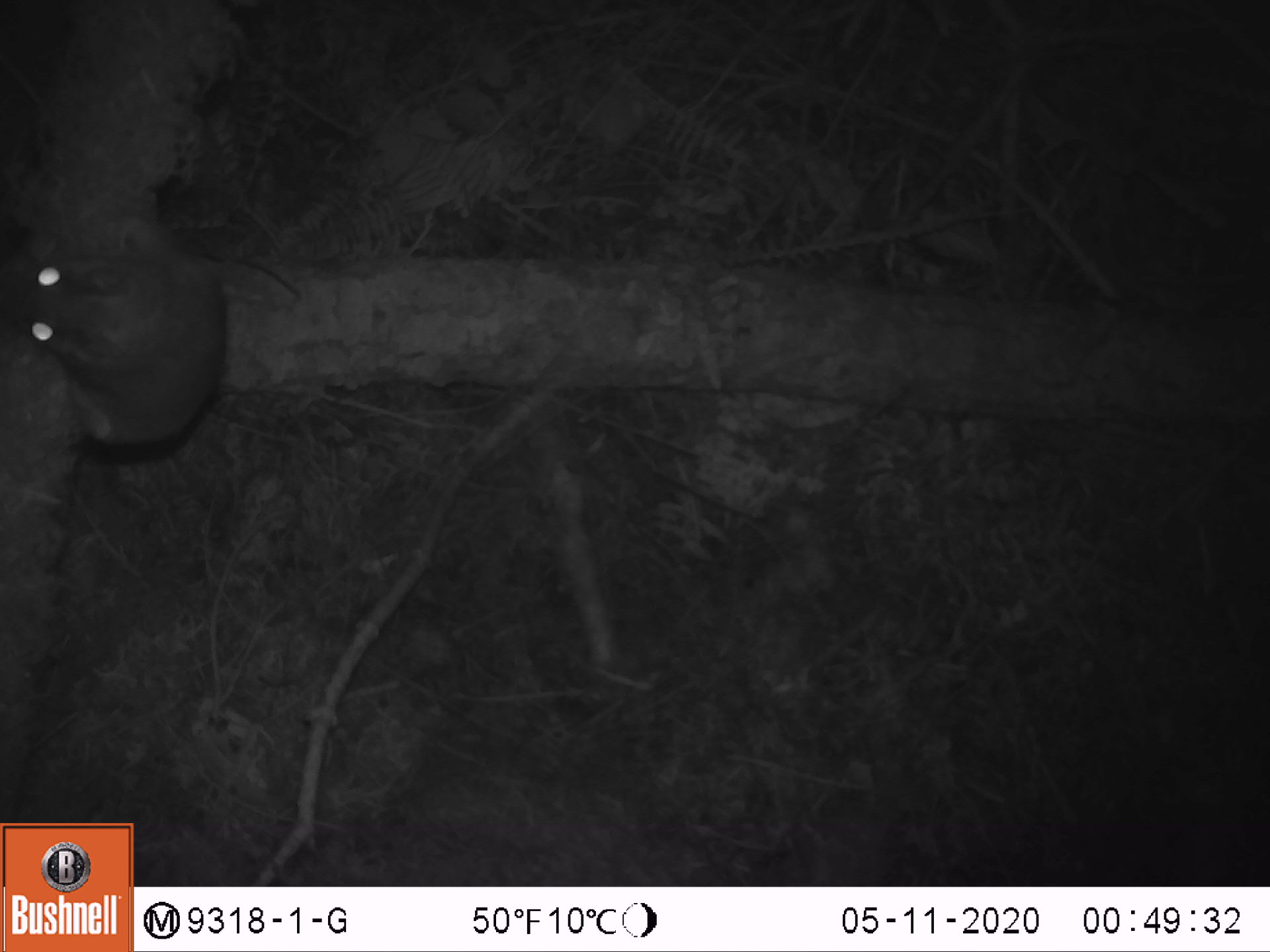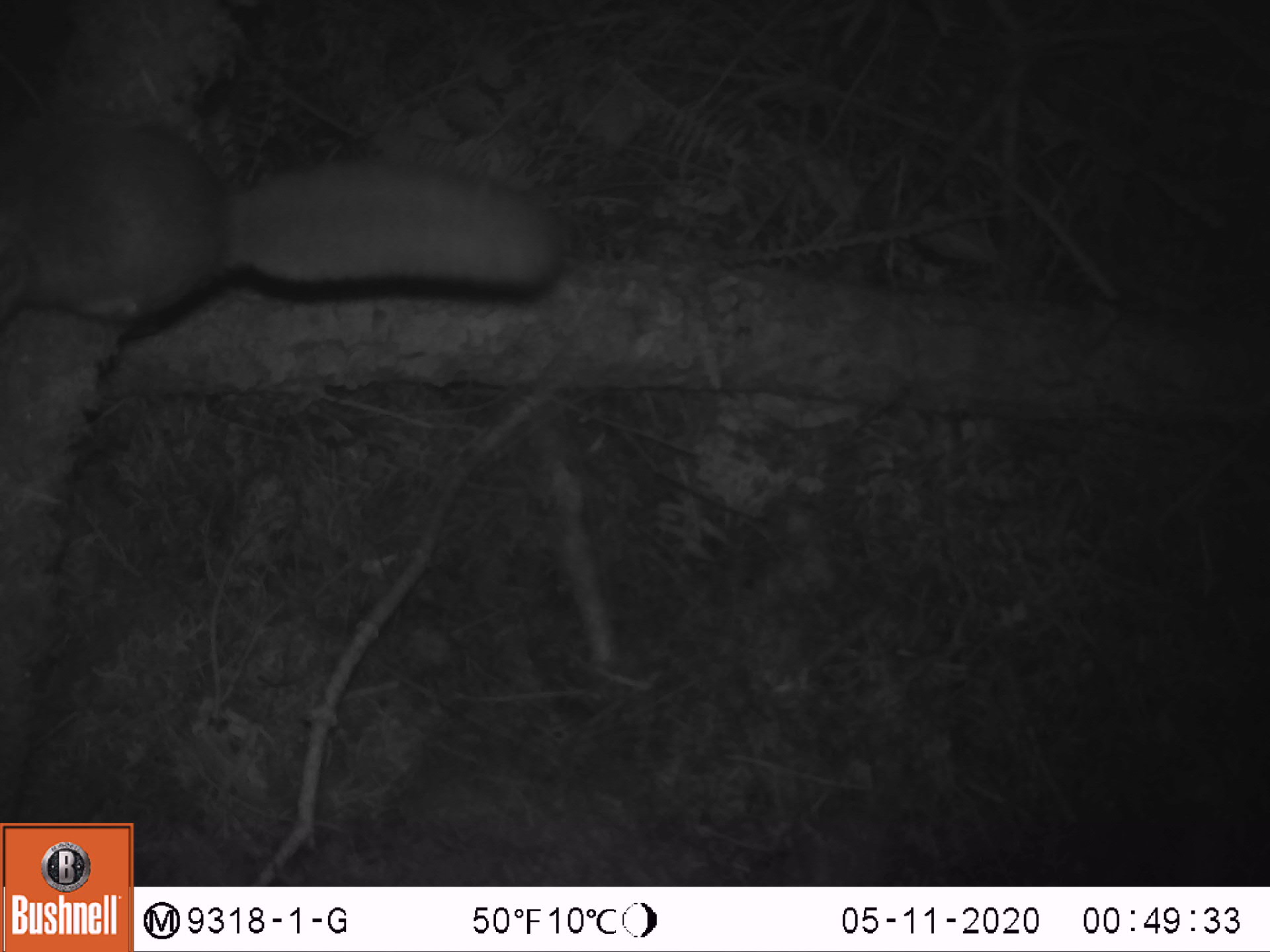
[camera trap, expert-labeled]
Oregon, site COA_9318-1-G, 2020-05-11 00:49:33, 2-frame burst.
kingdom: Animalia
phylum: Chordata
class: Mammalia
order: Rodentia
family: Sciuridae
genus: Glaucomys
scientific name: Glaucomys oregonensis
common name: humboldt's flying squirrel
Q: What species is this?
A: Humboldt's flying squirrel (Glaucomys oregonensis).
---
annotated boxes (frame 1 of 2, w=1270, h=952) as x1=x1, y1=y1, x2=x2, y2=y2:
humboldt's flying squirrel: x1=4, y1=205, x2=244, y2=492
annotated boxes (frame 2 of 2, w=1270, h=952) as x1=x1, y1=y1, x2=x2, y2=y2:
humboldt's flying squirrel: x1=1, y1=101, x2=594, y2=347